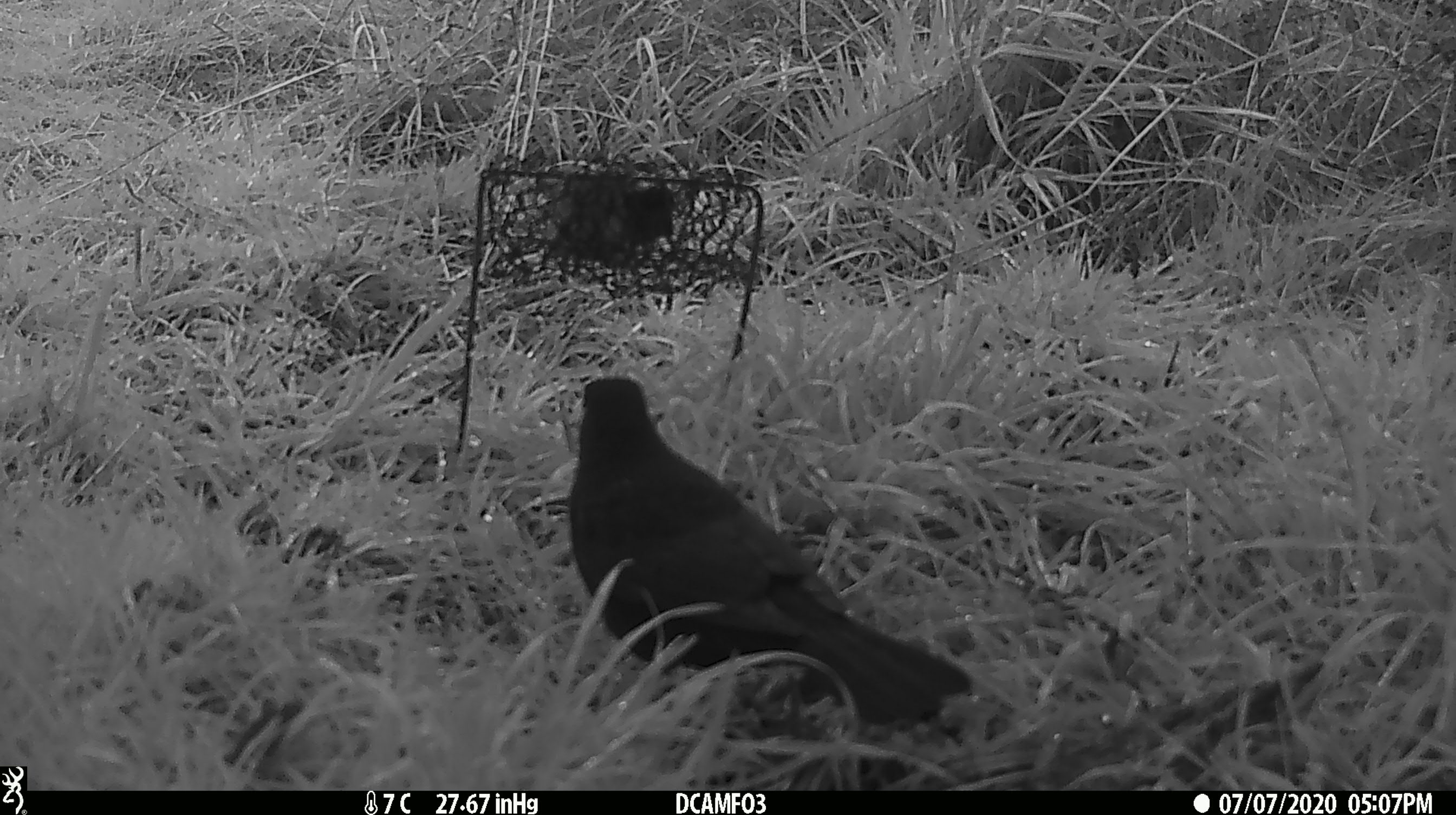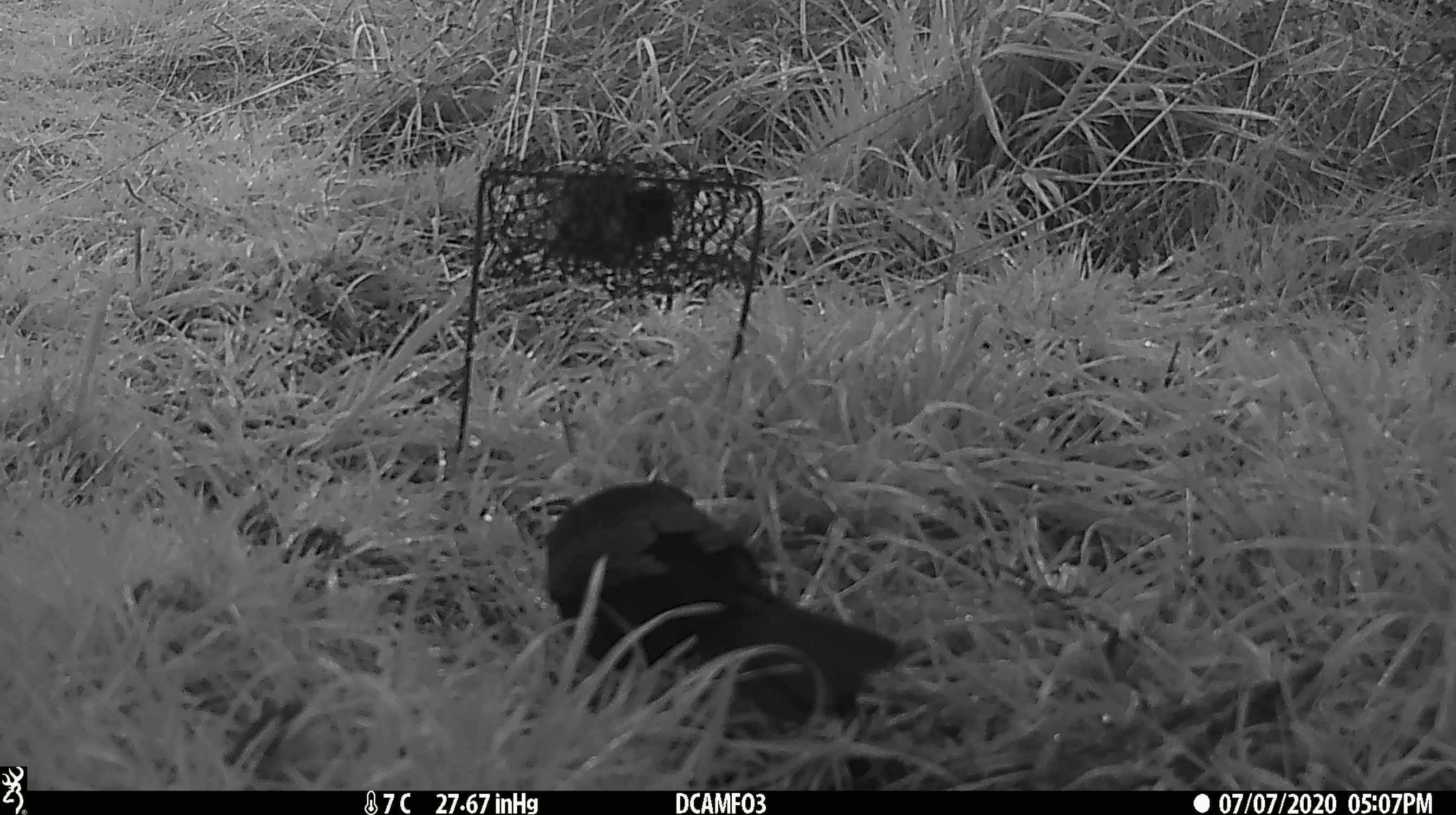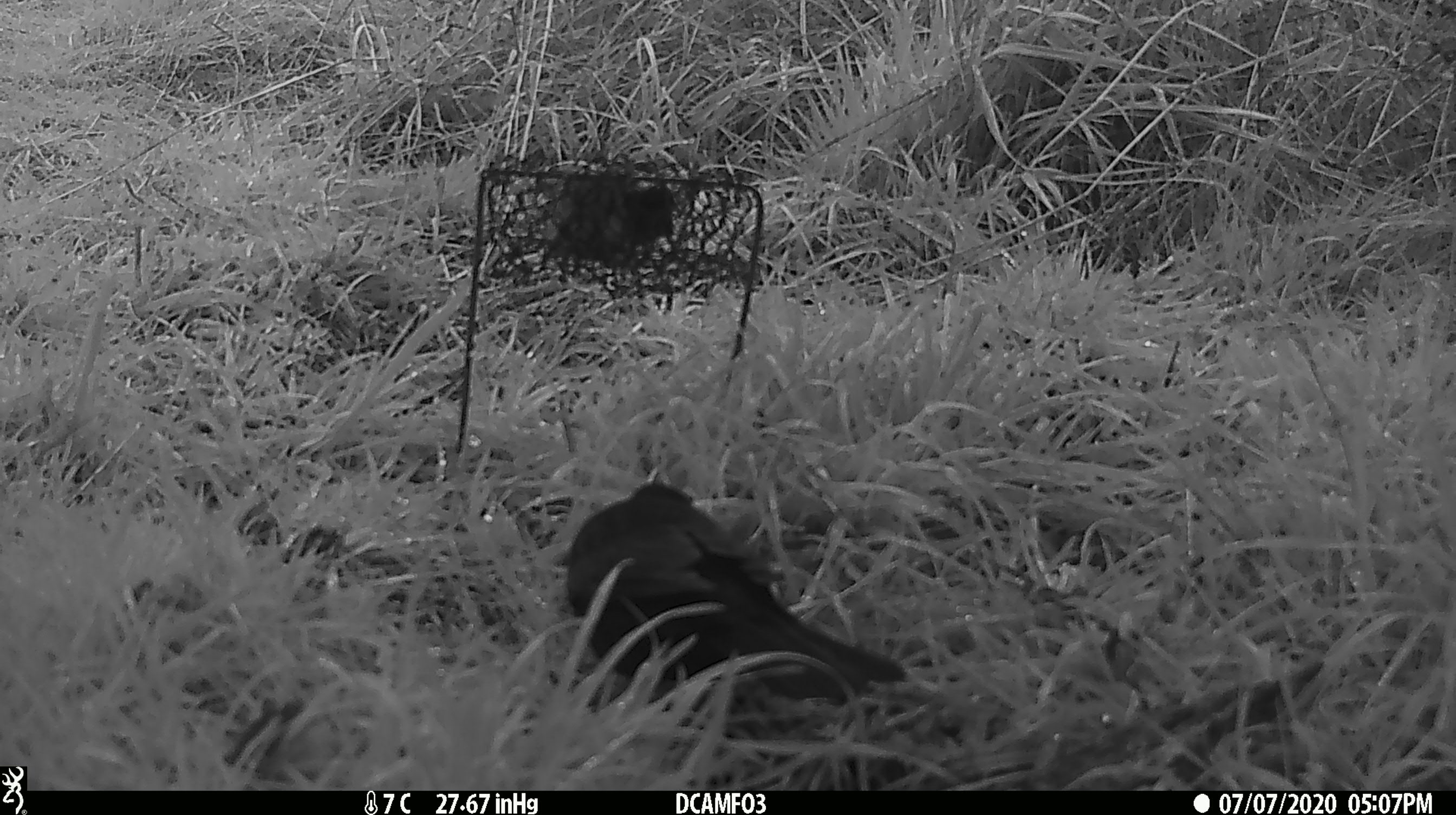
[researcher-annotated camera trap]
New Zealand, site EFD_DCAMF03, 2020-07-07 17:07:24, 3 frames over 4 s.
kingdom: Animalia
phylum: Chordata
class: Aves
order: Passeriformes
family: Turdidae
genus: Turdus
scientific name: Turdus merula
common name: eurasian blackbird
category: blackbird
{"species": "blackbird (eurasian blackbird) (Turdus merula)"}